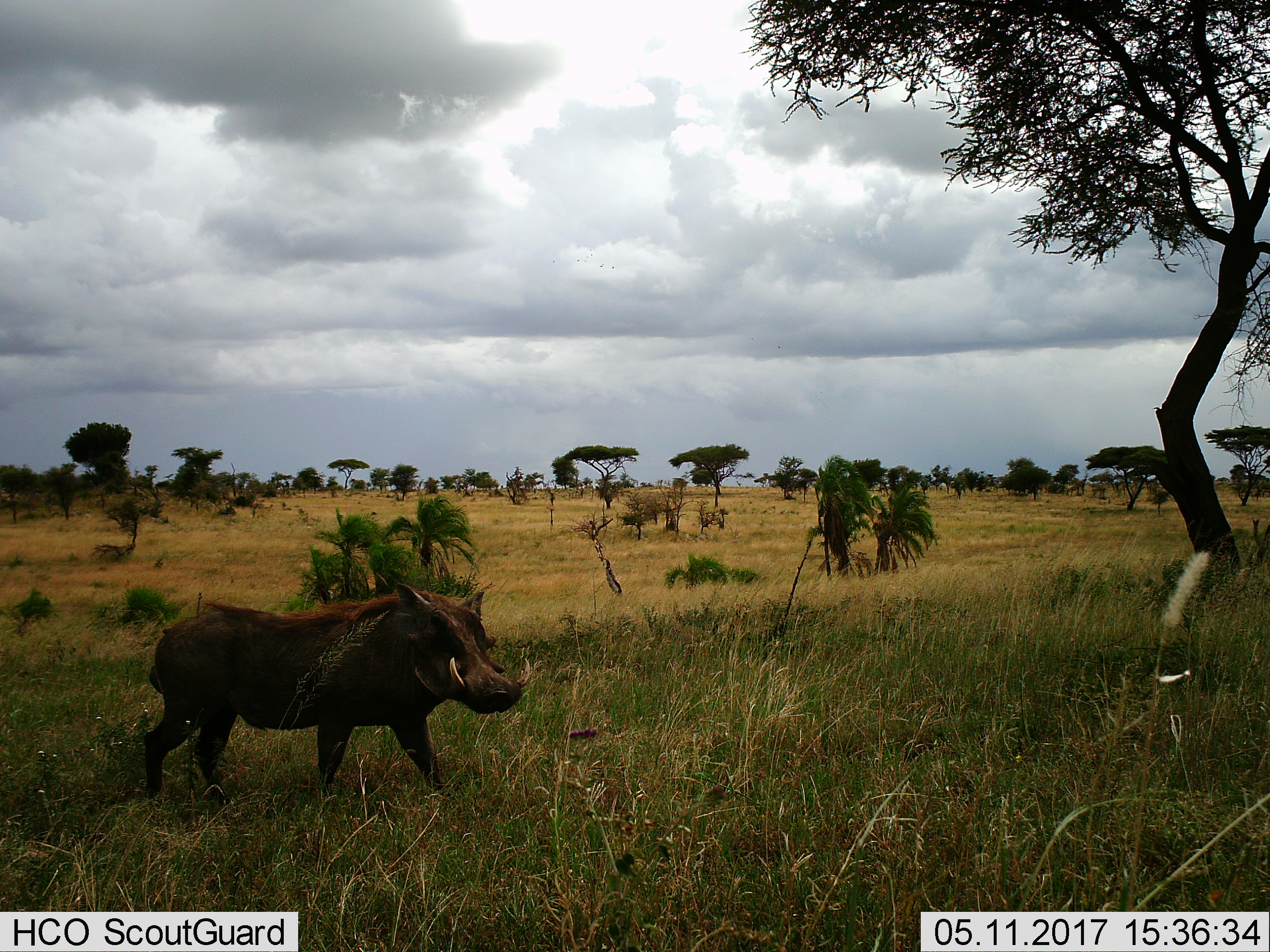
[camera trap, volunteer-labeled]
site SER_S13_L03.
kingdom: Animalia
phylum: Chordata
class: Mammalia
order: Artiodactyla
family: Suidae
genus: Phacochoerus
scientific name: Phacochoerus africanus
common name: warthog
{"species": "warthog (Phacochoerus africanus)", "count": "1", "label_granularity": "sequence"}